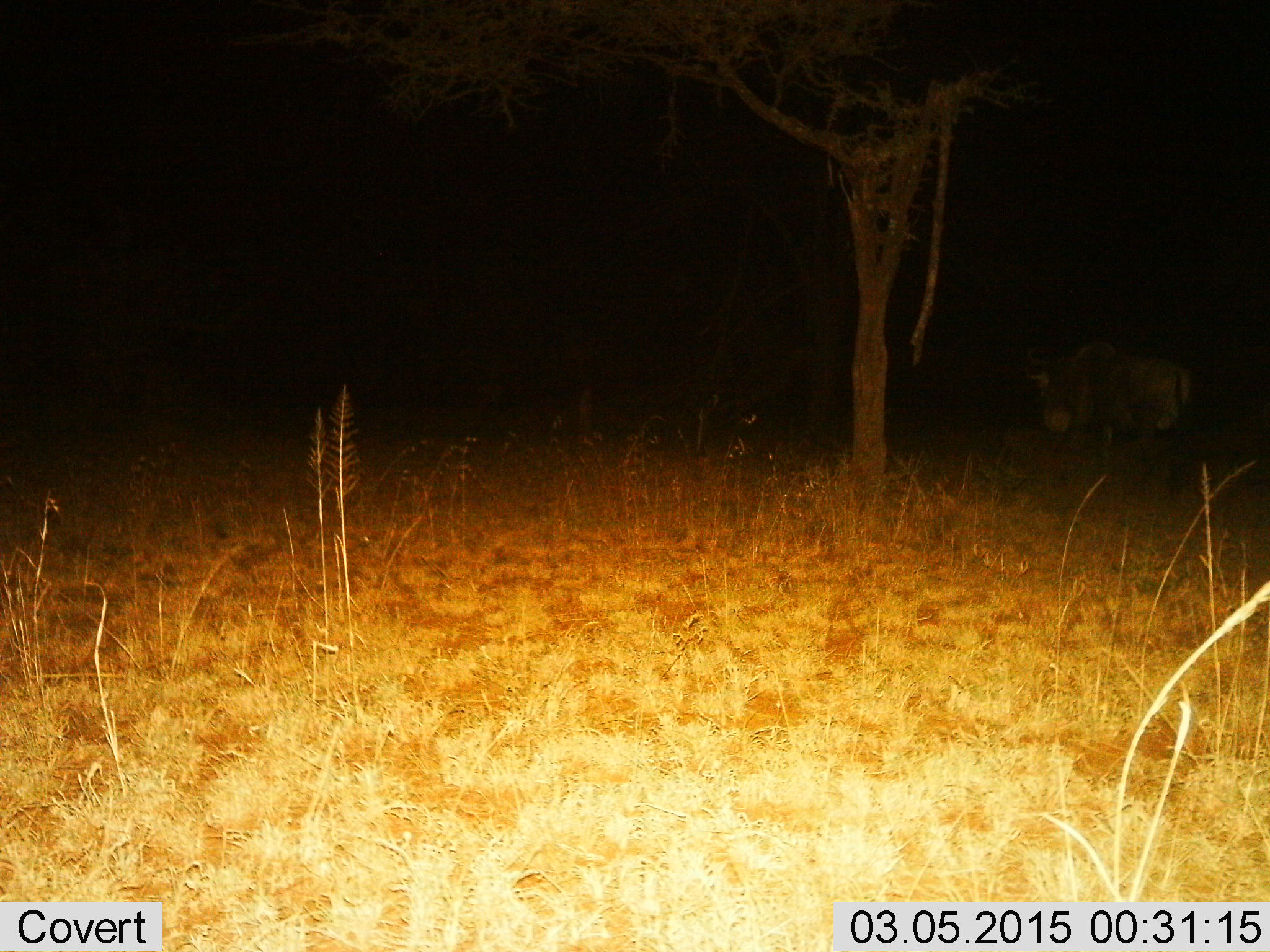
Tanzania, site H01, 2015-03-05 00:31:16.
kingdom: Animalia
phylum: Chordata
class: Mammalia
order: Artiodactyla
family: Bovidae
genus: Connochaetes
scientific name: Connochaetes taurinus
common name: blue wildebeest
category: wildebeest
Wildebeest (blue wildebeest) (Connochaetes taurinus), count 1. Behavior (volunteer vote fractions): standing 70%, resting 0%, moving 30%, interacting 0%. Young present (vote fraction): 0%. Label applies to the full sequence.